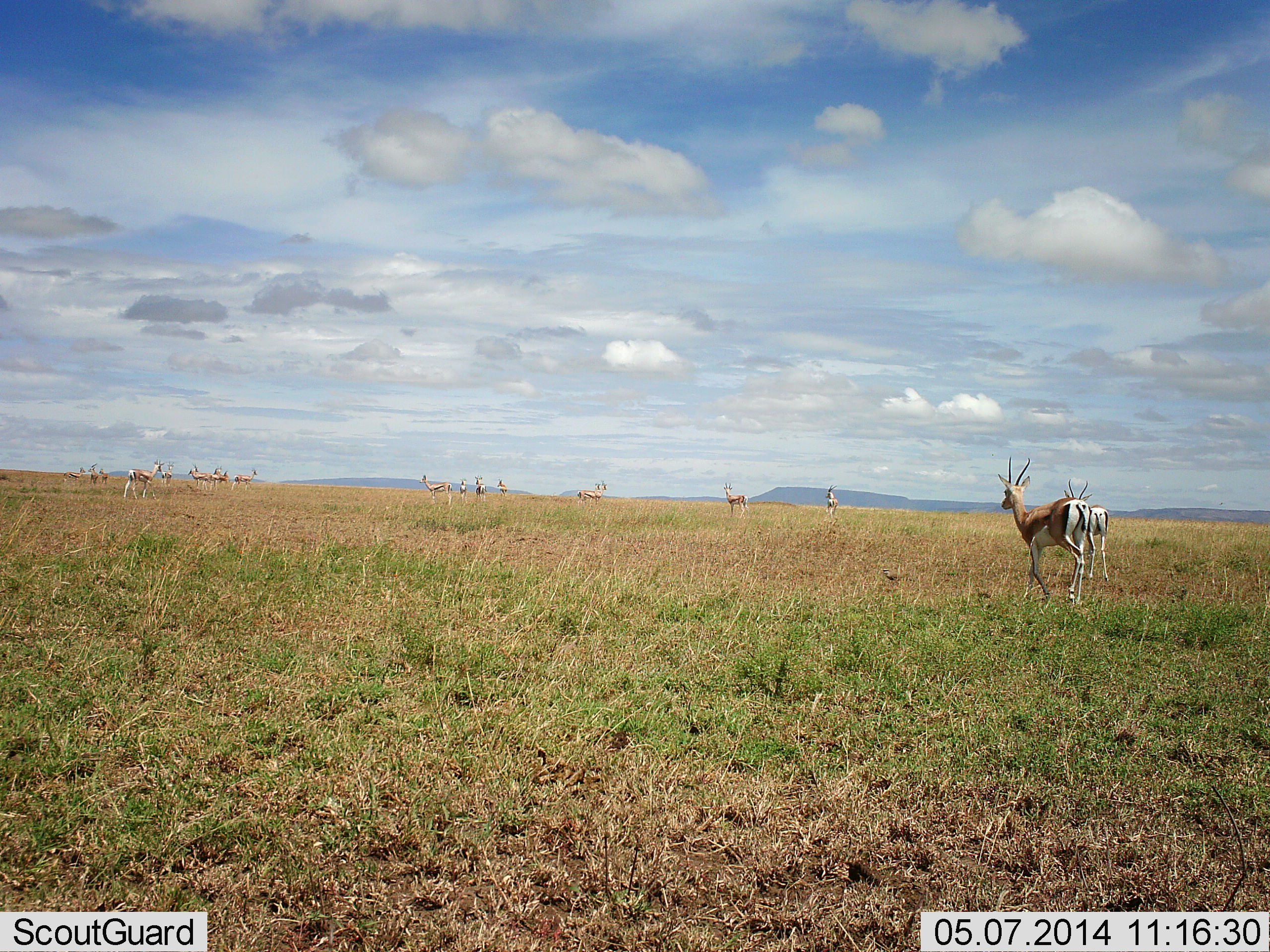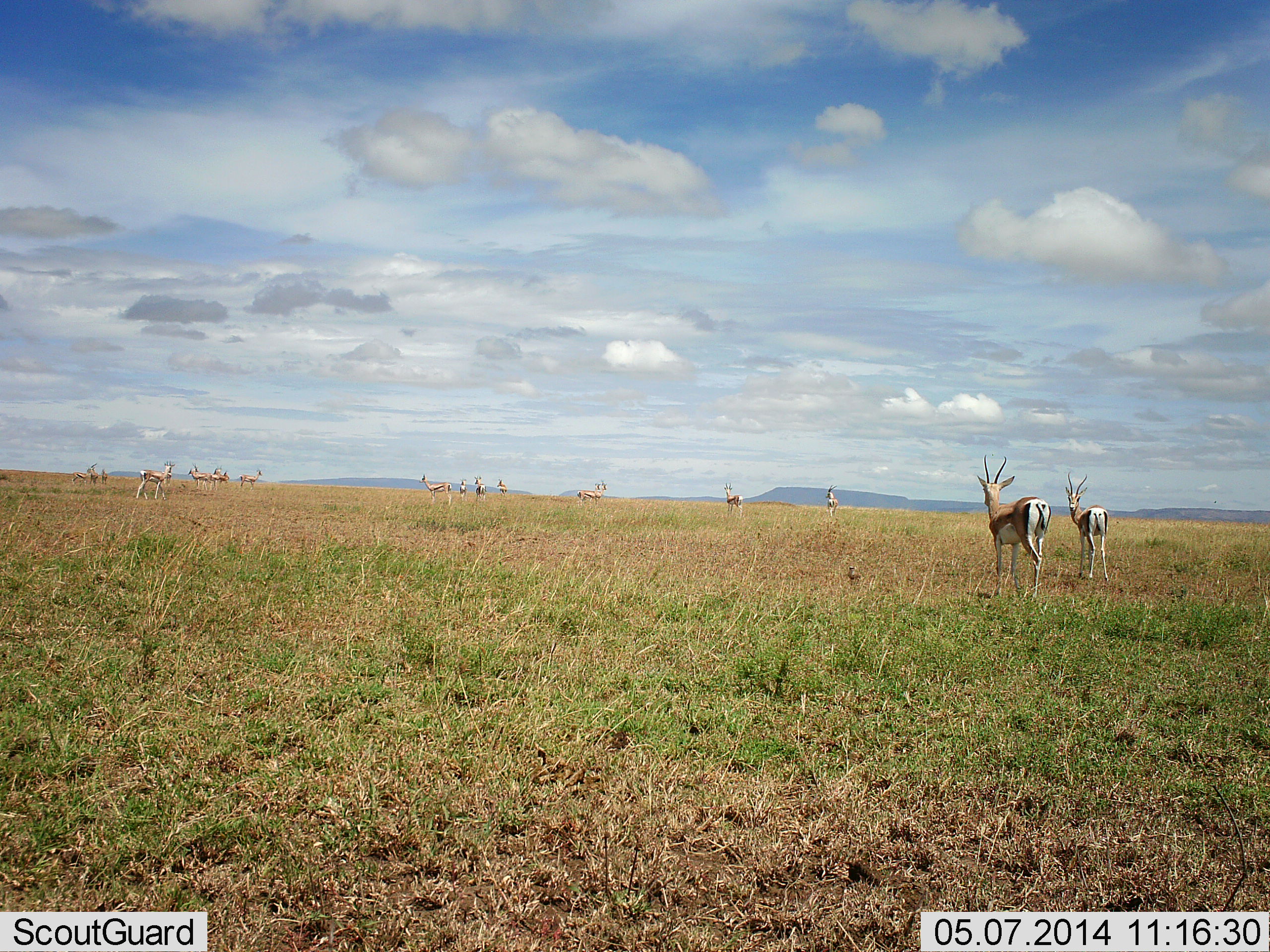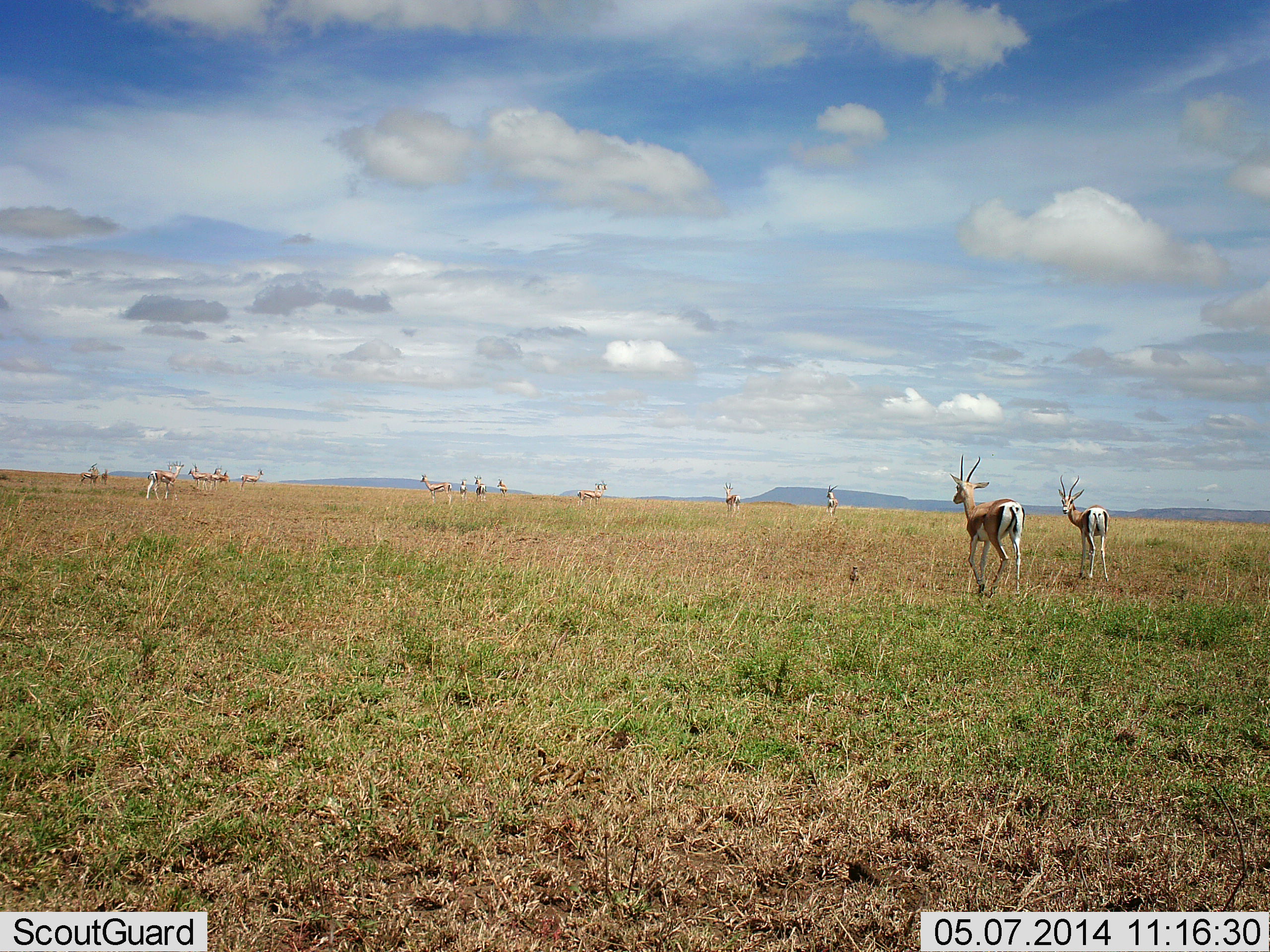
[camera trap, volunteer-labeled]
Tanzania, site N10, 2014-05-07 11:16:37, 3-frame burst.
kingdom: Animalia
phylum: Chordata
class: Mammalia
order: Artiodactyla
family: Bovidae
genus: Eudorcas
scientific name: Eudorcas thomsonii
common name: thomson's gazelle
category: gazellethomsons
Gazellethomsons (thomson's gazelle) (Eudorcas thomsonii), count 11-50. Behavior (volunteer vote fractions): standing 100%, resting 20%, moving 30%, interacting 10%. Young present (vote fraction): 0%. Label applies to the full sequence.